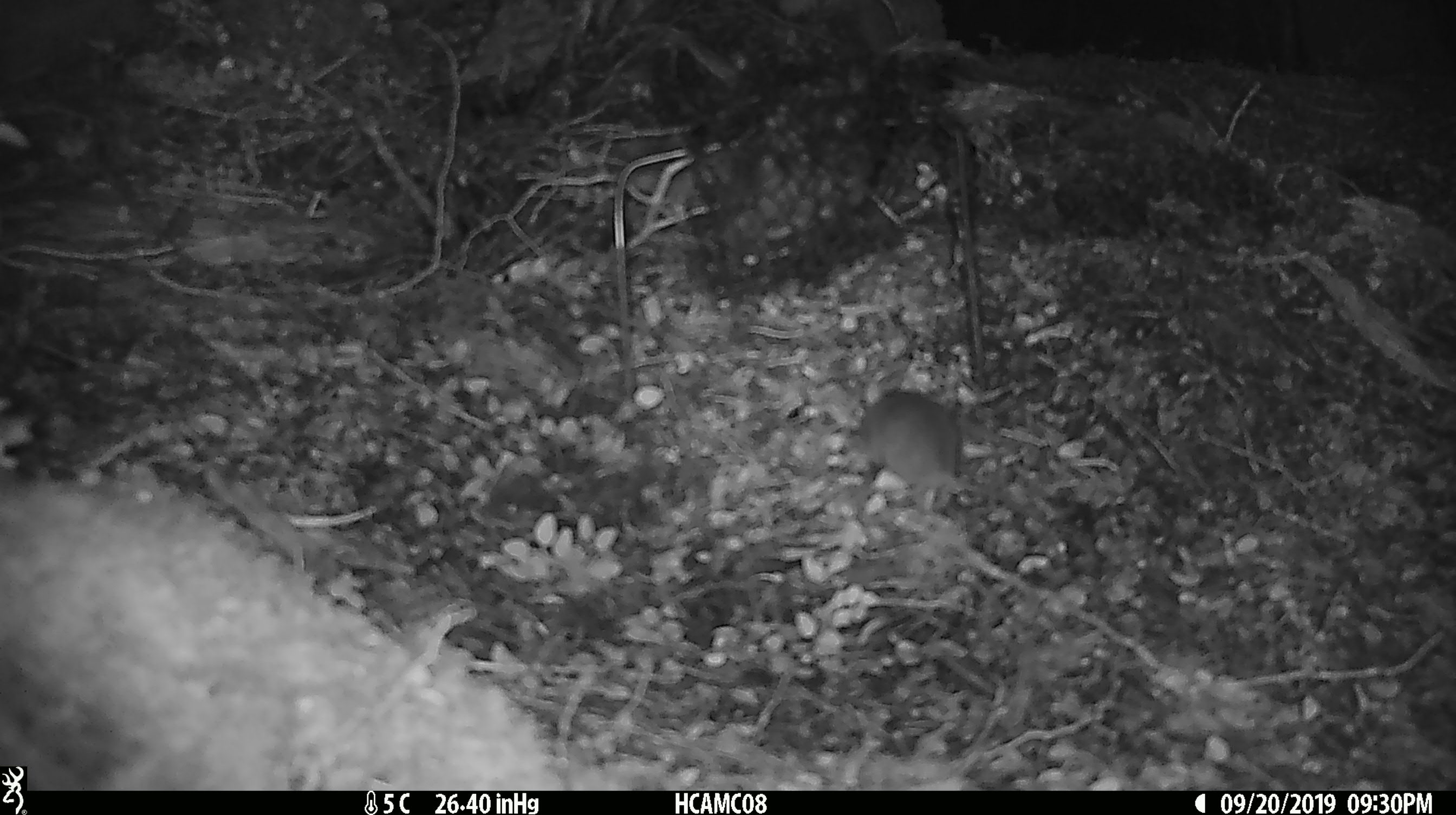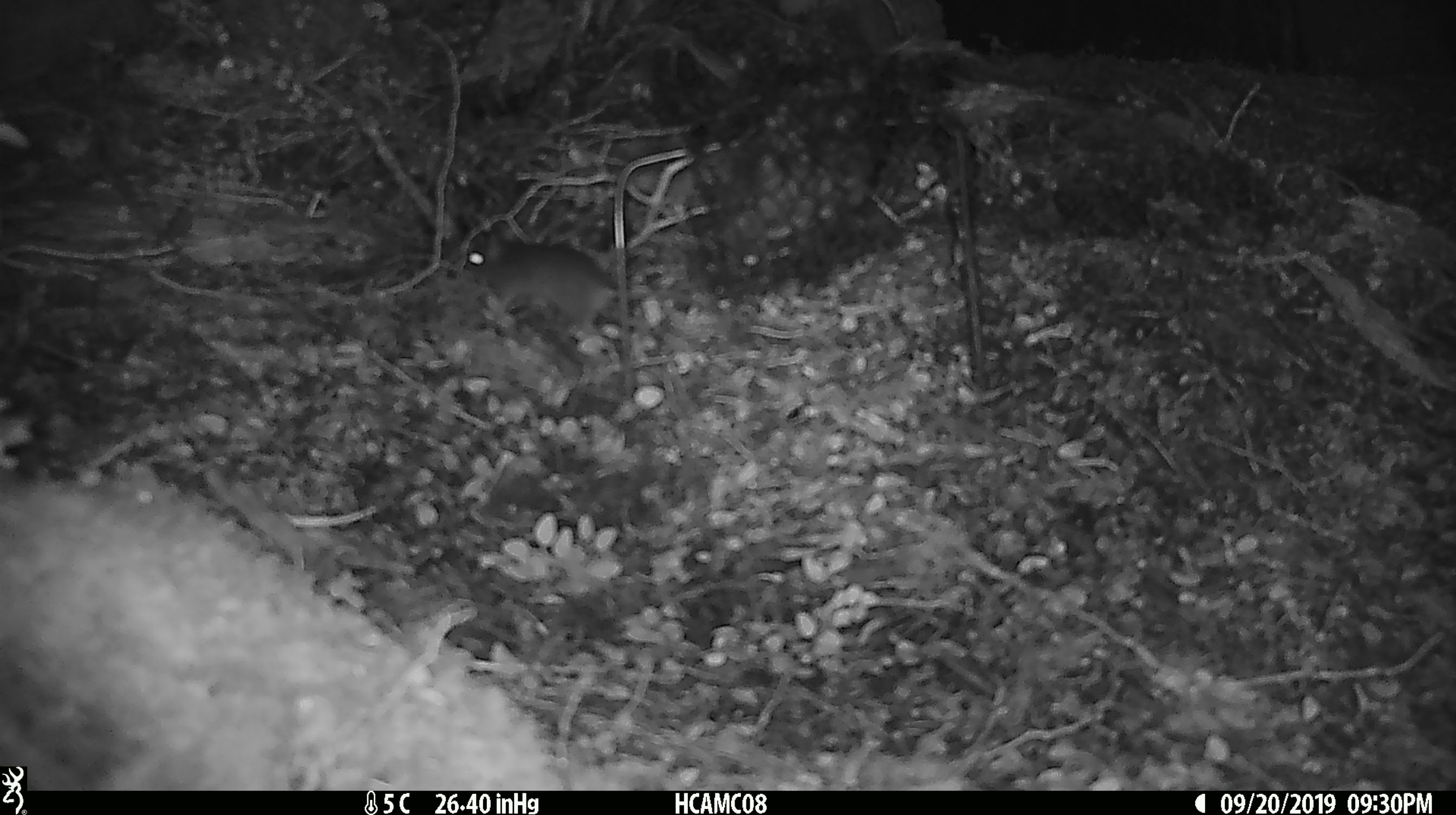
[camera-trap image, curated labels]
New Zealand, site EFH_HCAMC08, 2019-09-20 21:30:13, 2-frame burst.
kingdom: Animalia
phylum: Chordata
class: Mammalia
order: Rodentia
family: Muridae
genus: Mus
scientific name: Mus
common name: mouse